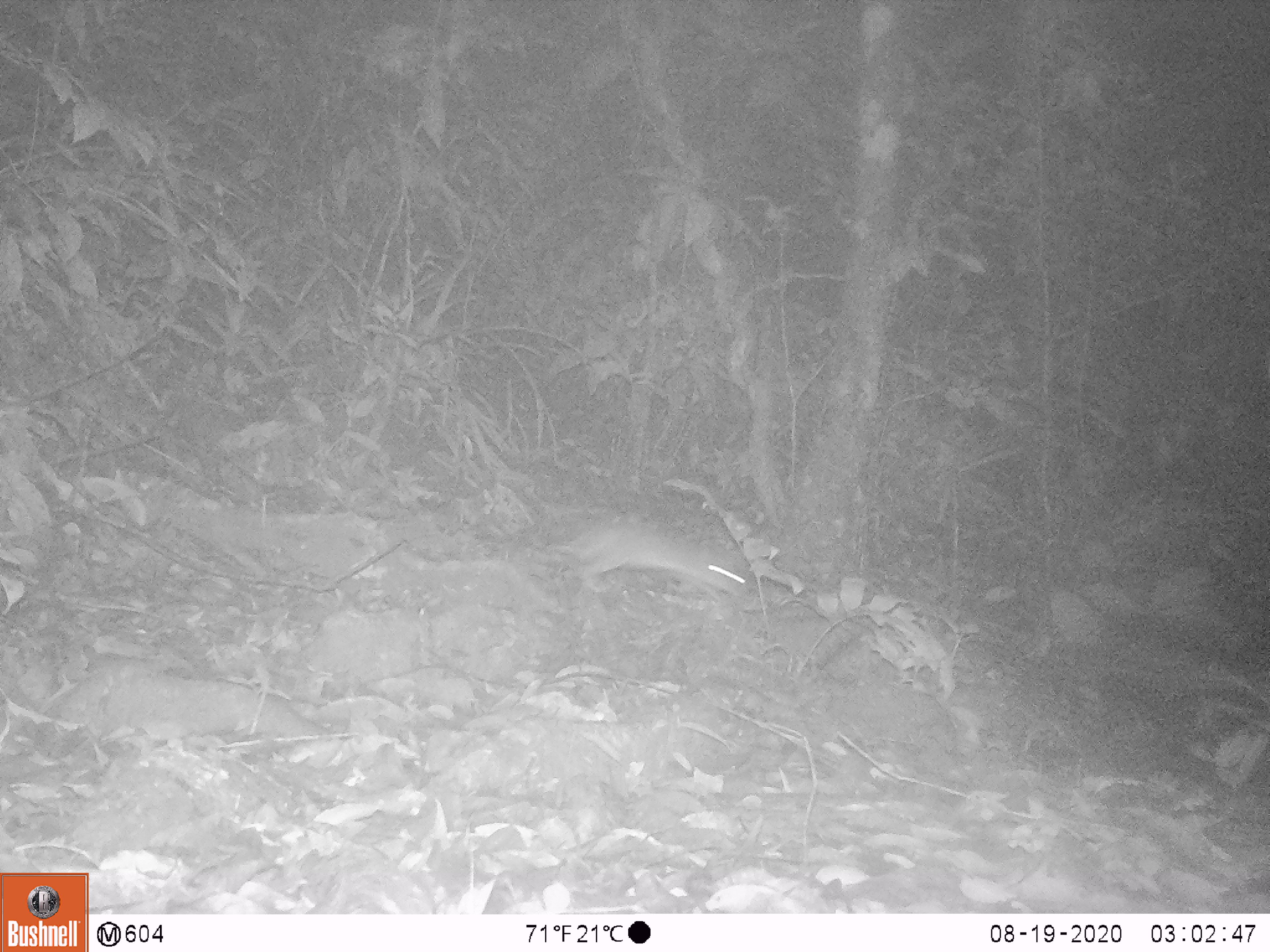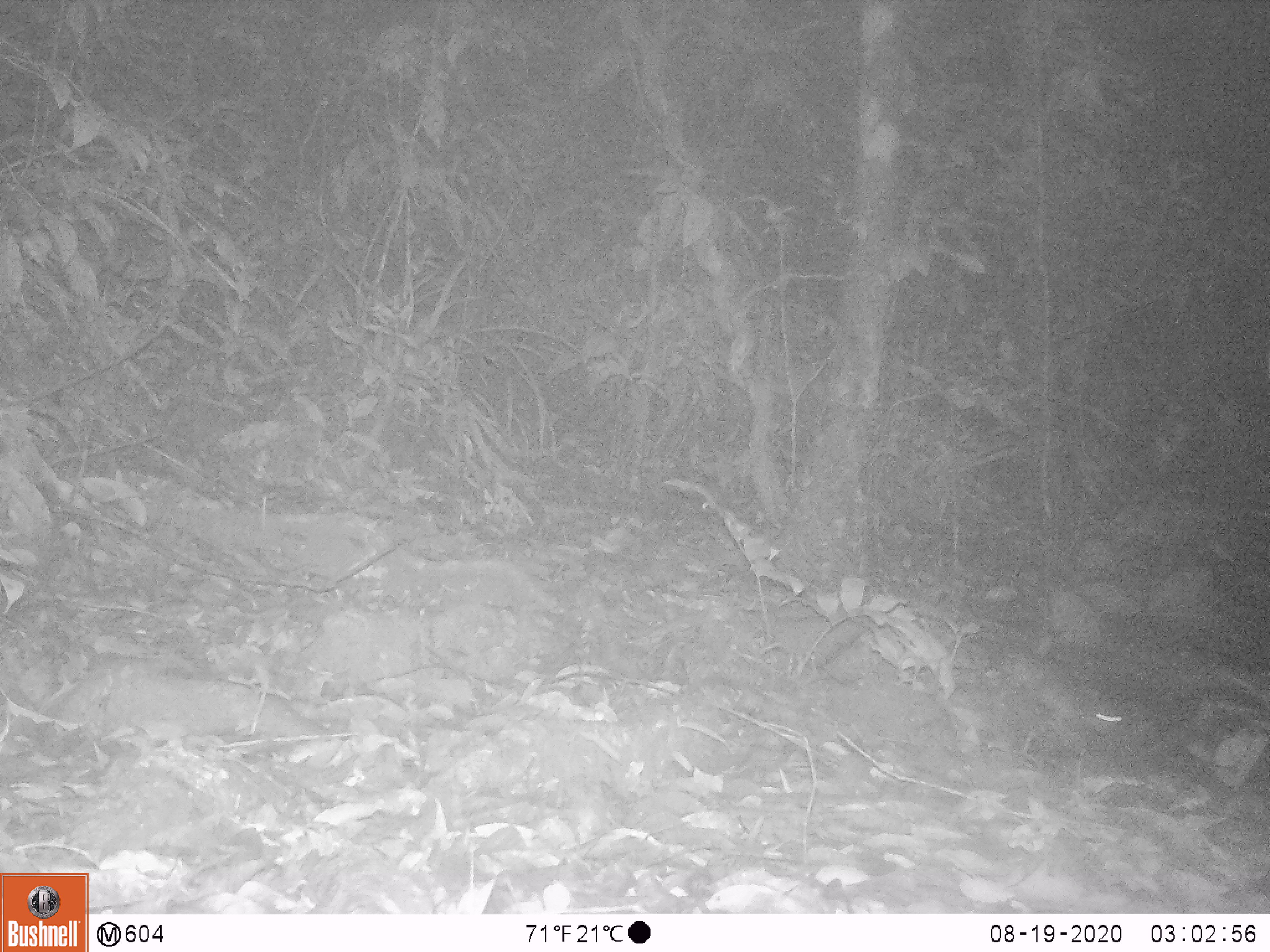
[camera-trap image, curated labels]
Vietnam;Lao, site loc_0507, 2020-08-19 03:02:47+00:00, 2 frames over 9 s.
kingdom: Animalia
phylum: Chordata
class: Mammalia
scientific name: Mammalia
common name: mammal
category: unidentified small mammal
Unidentified small mammal (mammal) (Mammalia). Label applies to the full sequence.